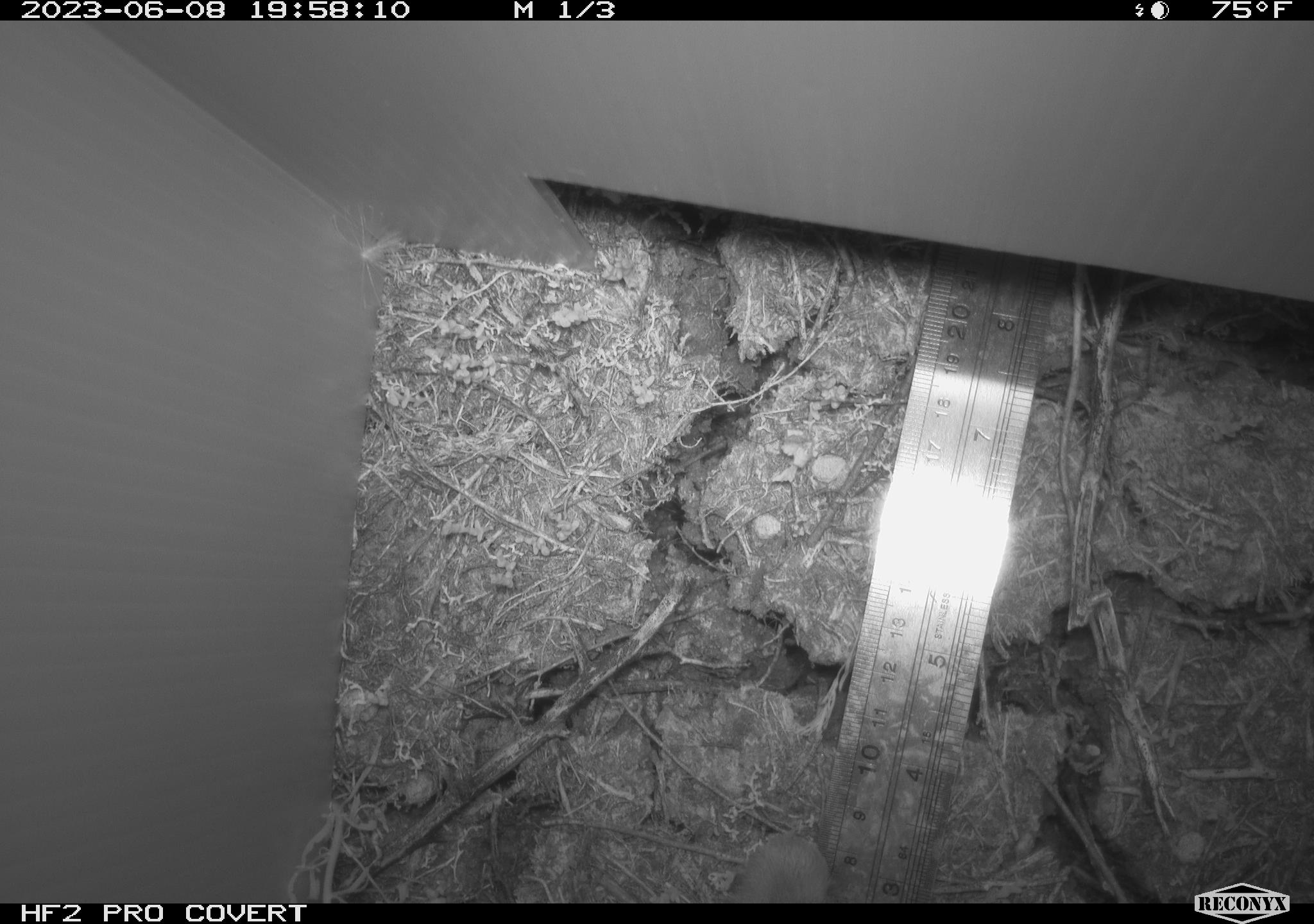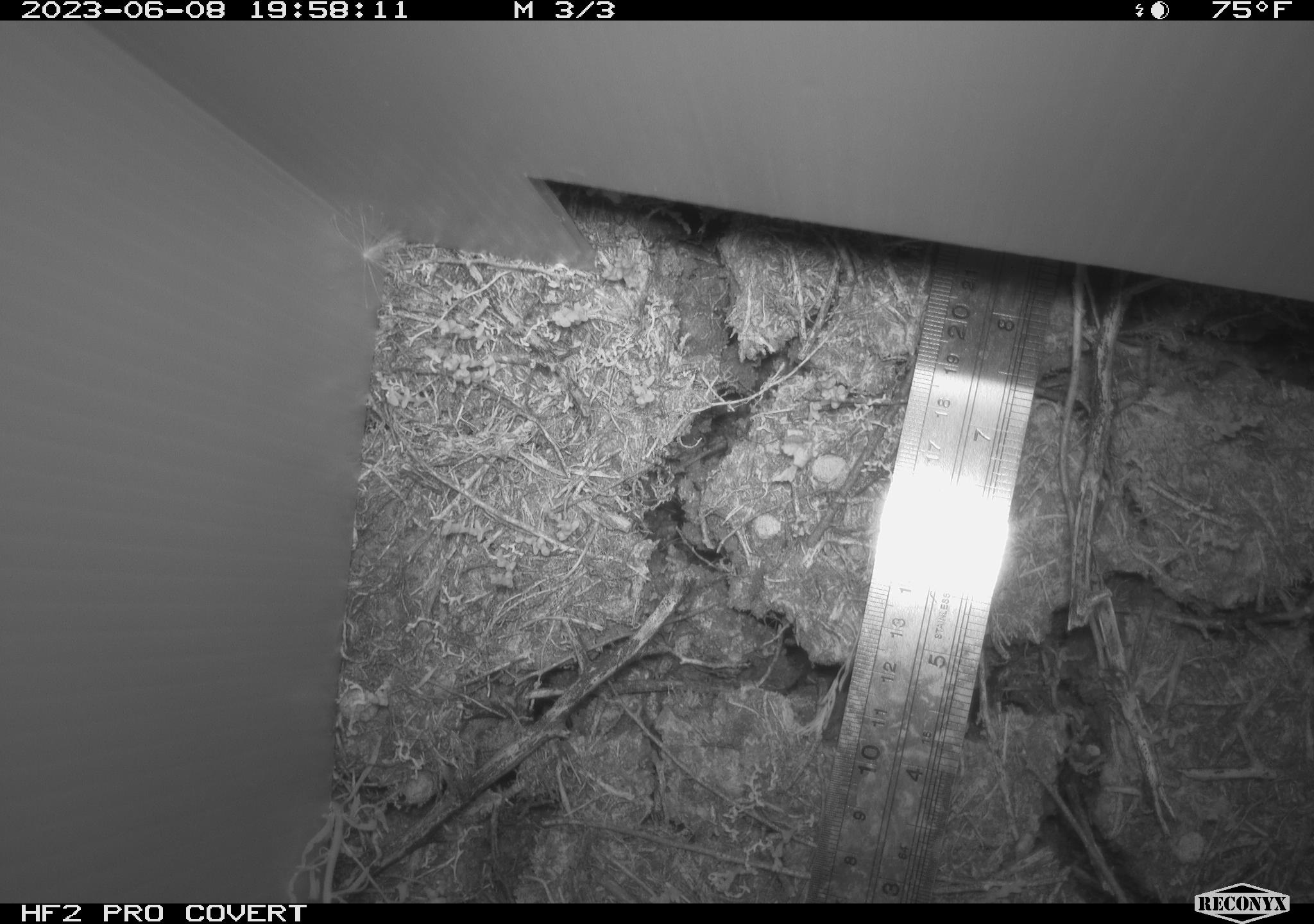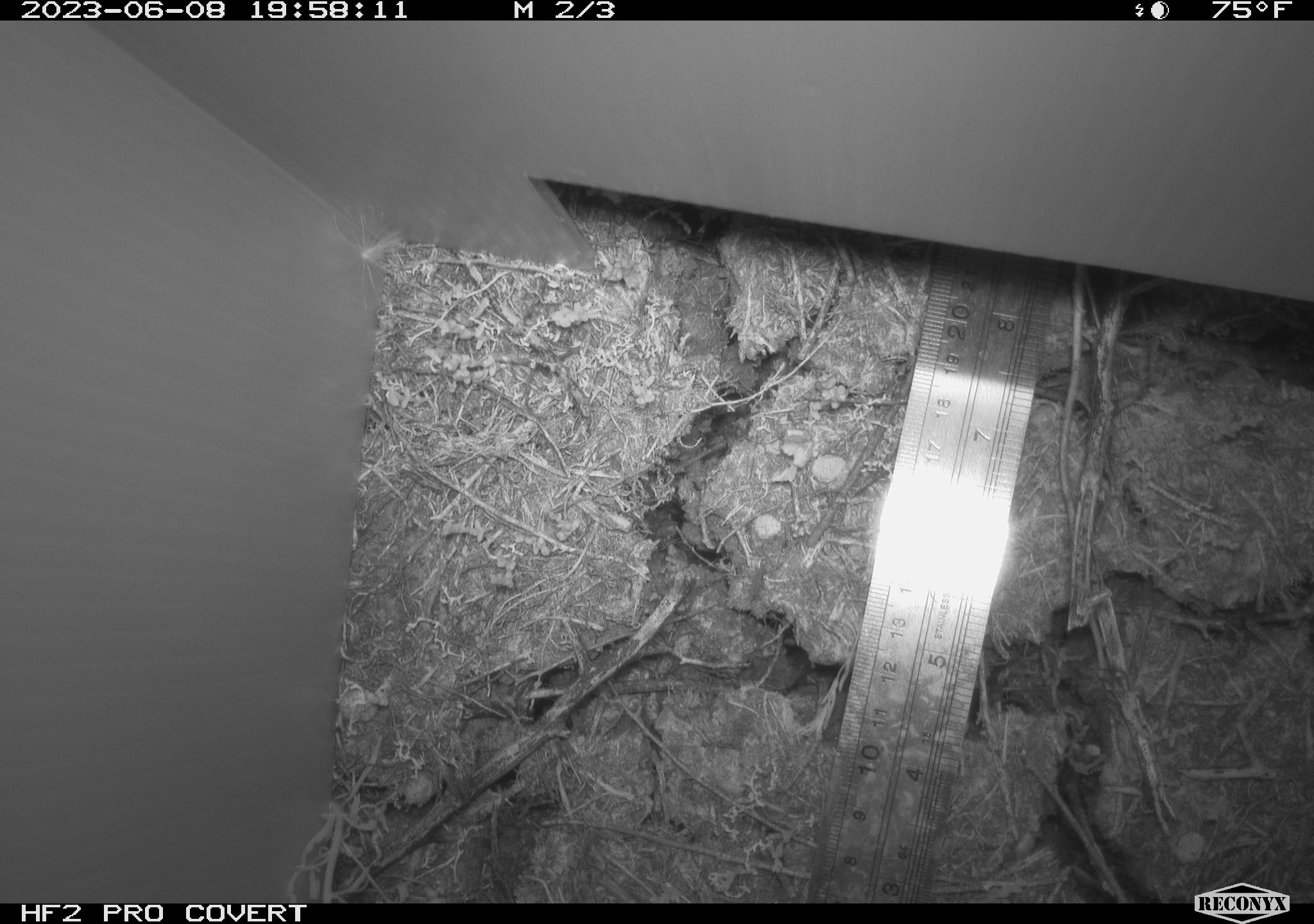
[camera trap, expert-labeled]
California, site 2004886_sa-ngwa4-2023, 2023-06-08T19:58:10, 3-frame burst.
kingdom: Animalia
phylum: Chordata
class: Mammalia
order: Lagomorpha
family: Leporidae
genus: Sylvilagus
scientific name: Sylvilagus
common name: cottontail rabbits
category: sylvilagus species